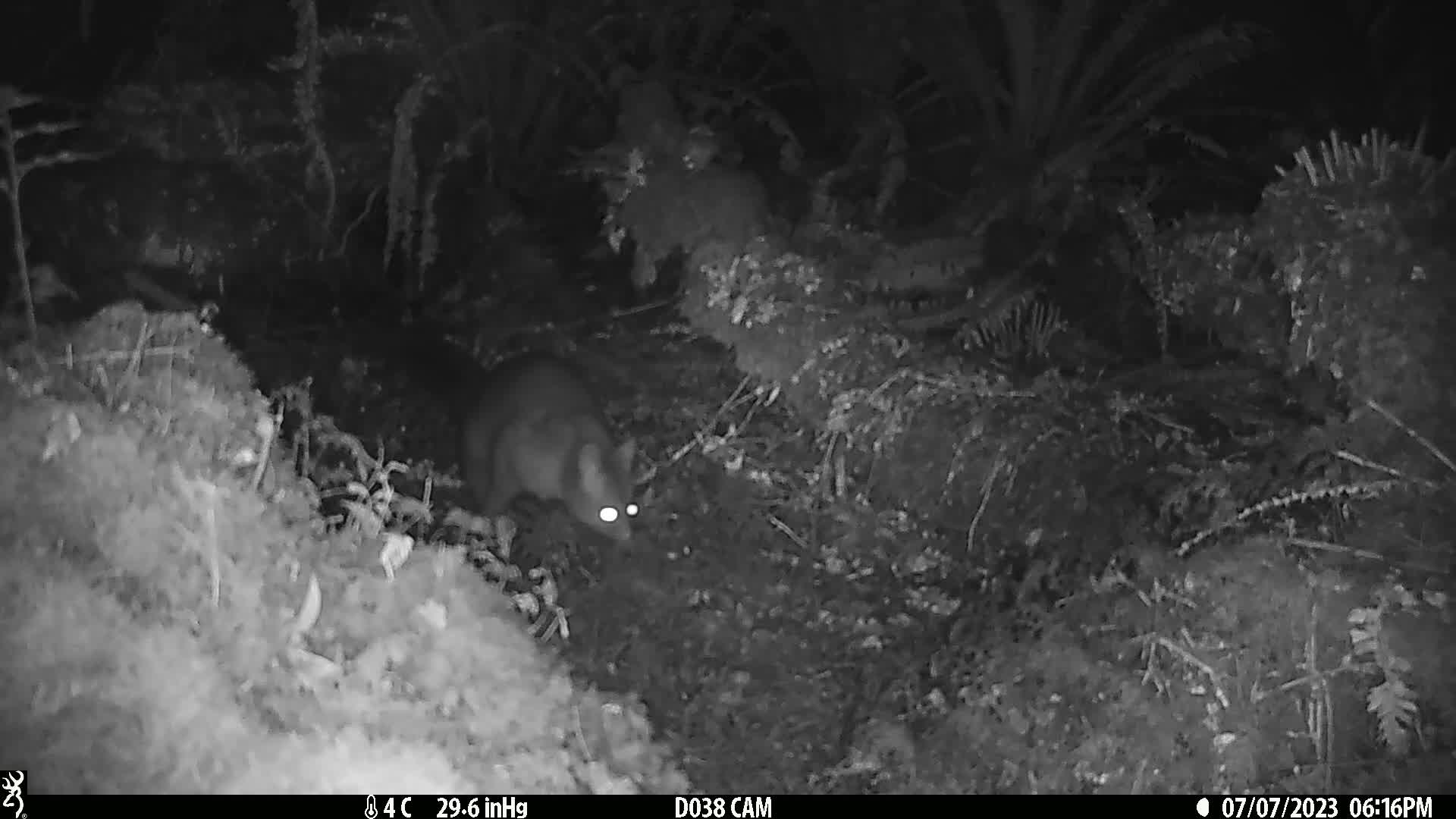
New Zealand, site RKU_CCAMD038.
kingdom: Animalia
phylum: Chordata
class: Mammalia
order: Diprotodontia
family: Phalangeridae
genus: Trichosurus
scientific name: Trichosurus vulpecula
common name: common brushtail possum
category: possum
Possum (common brushtail possum) (Trichosurus vulpecula).